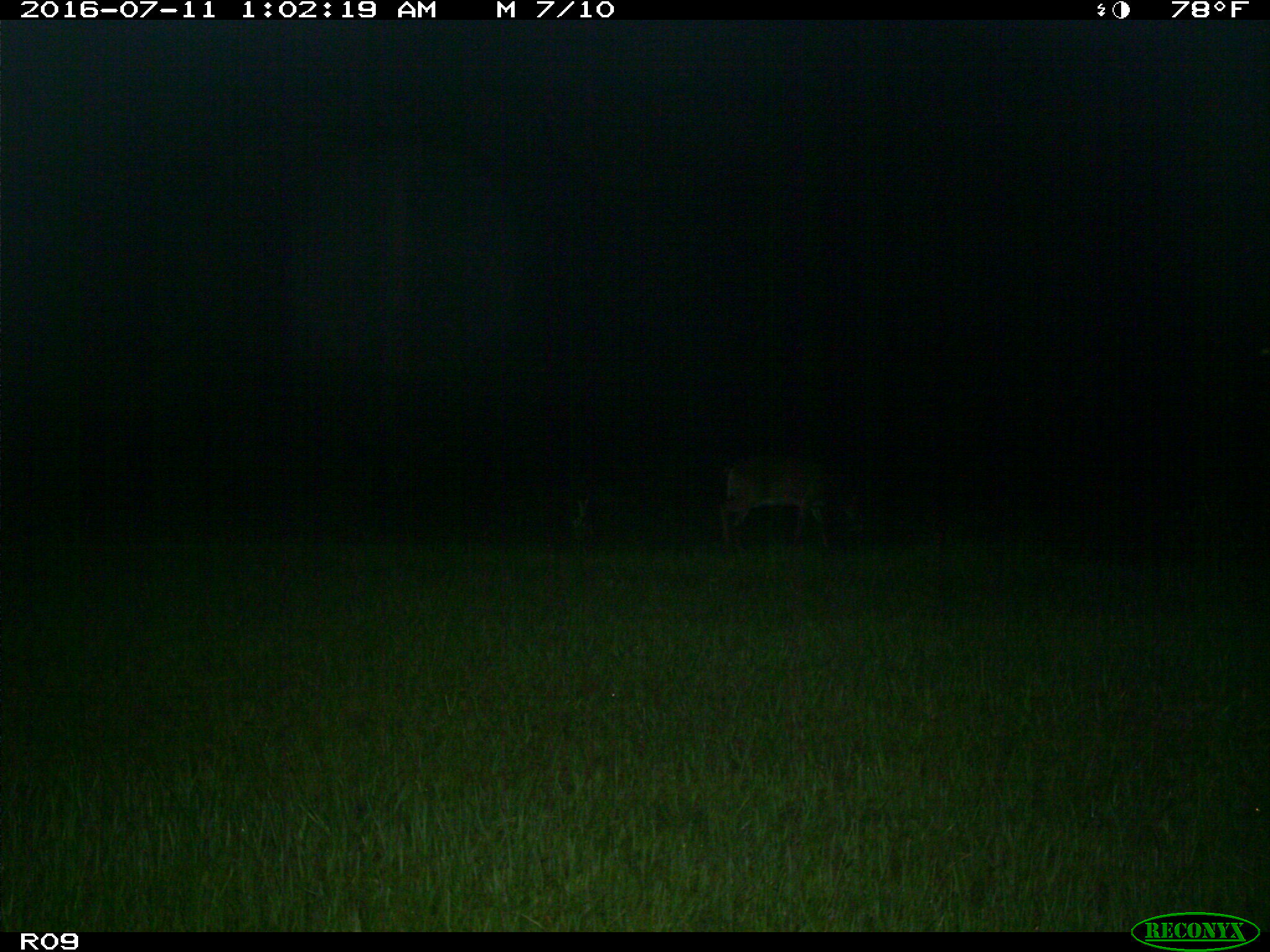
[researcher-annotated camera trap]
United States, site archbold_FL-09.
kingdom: Animalia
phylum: Chordata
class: Mammalia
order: Artiodactyla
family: Cervidae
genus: Odocoileus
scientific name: Odocoileus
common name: deer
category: unidentified deer